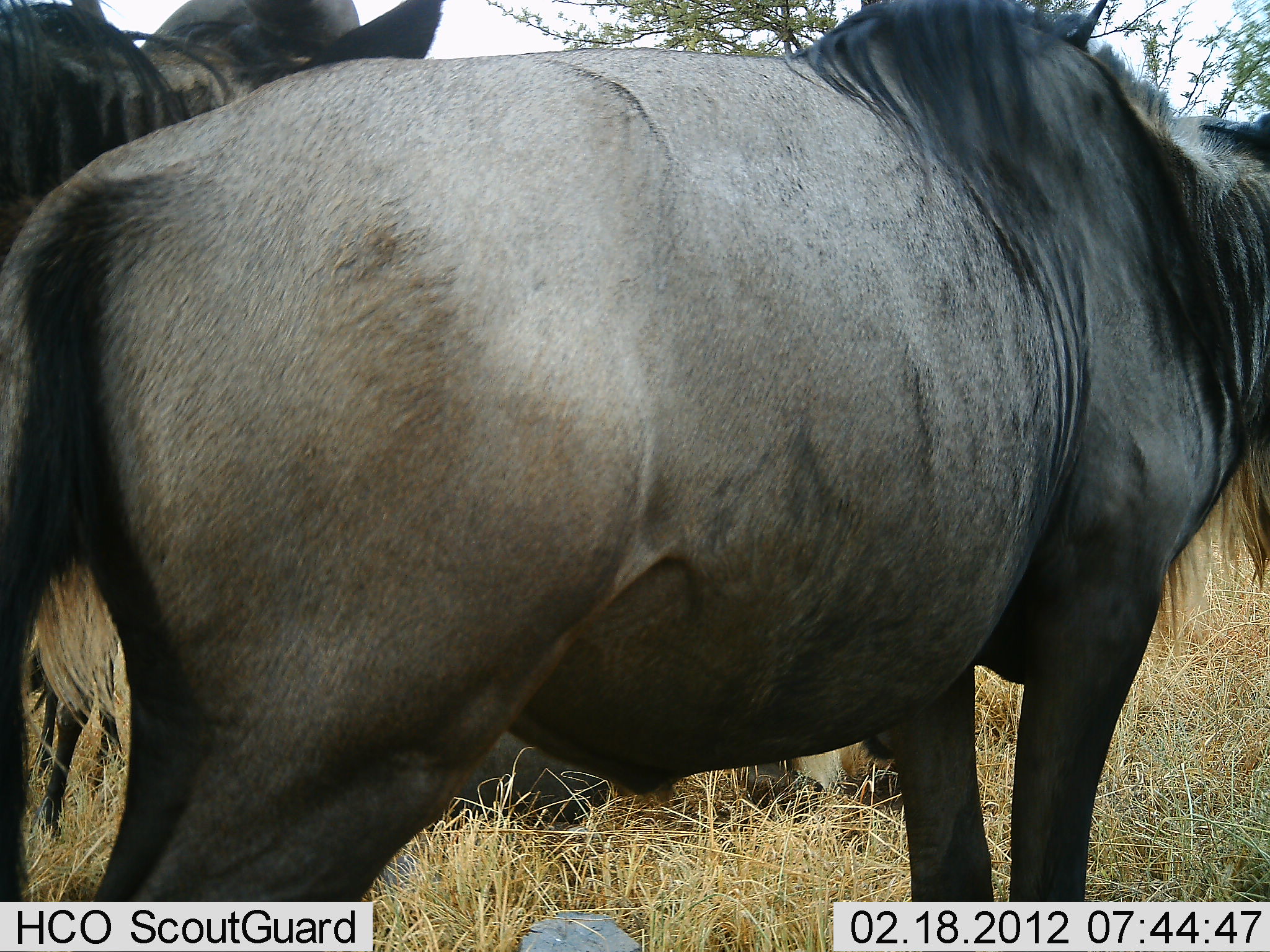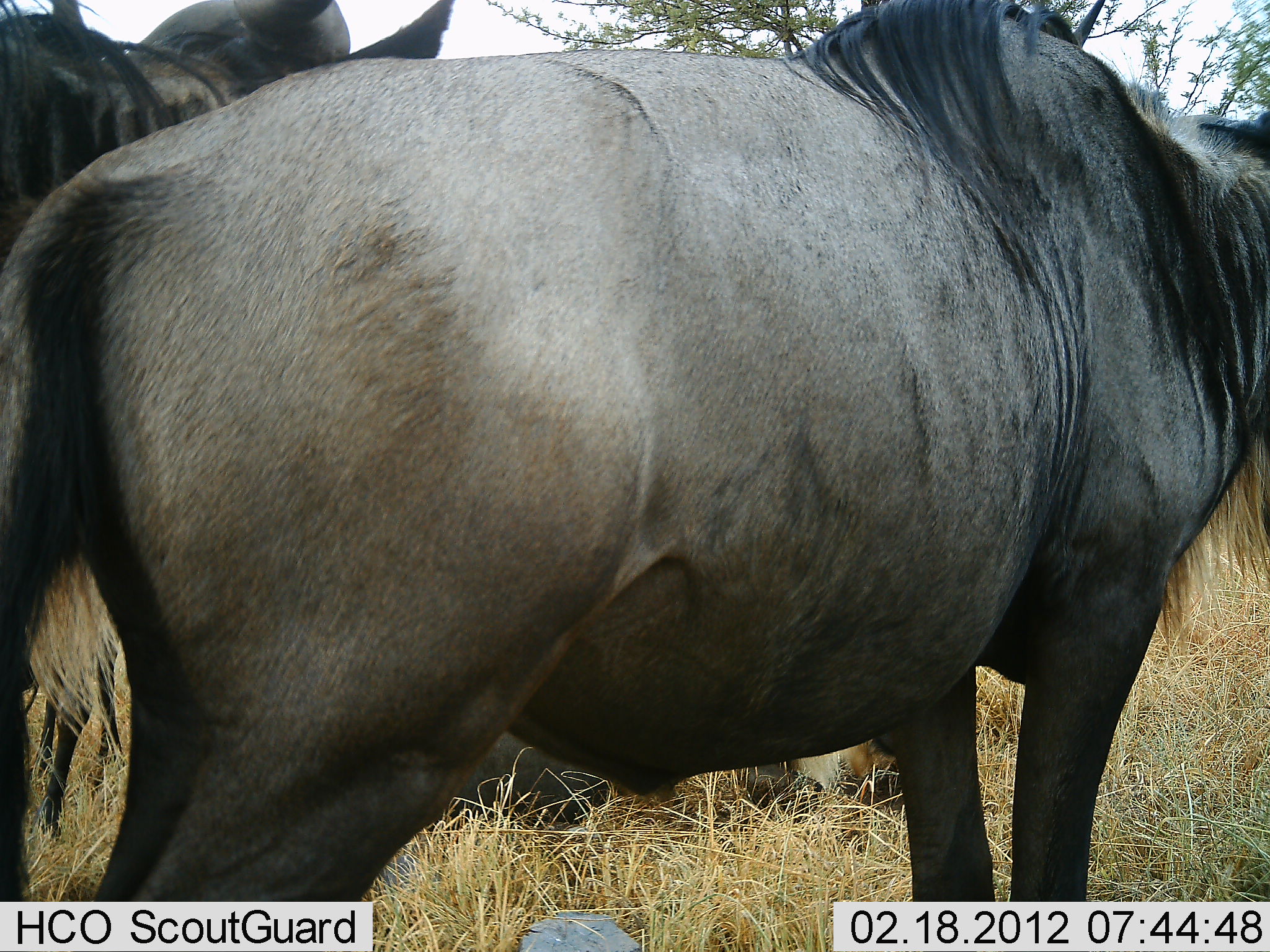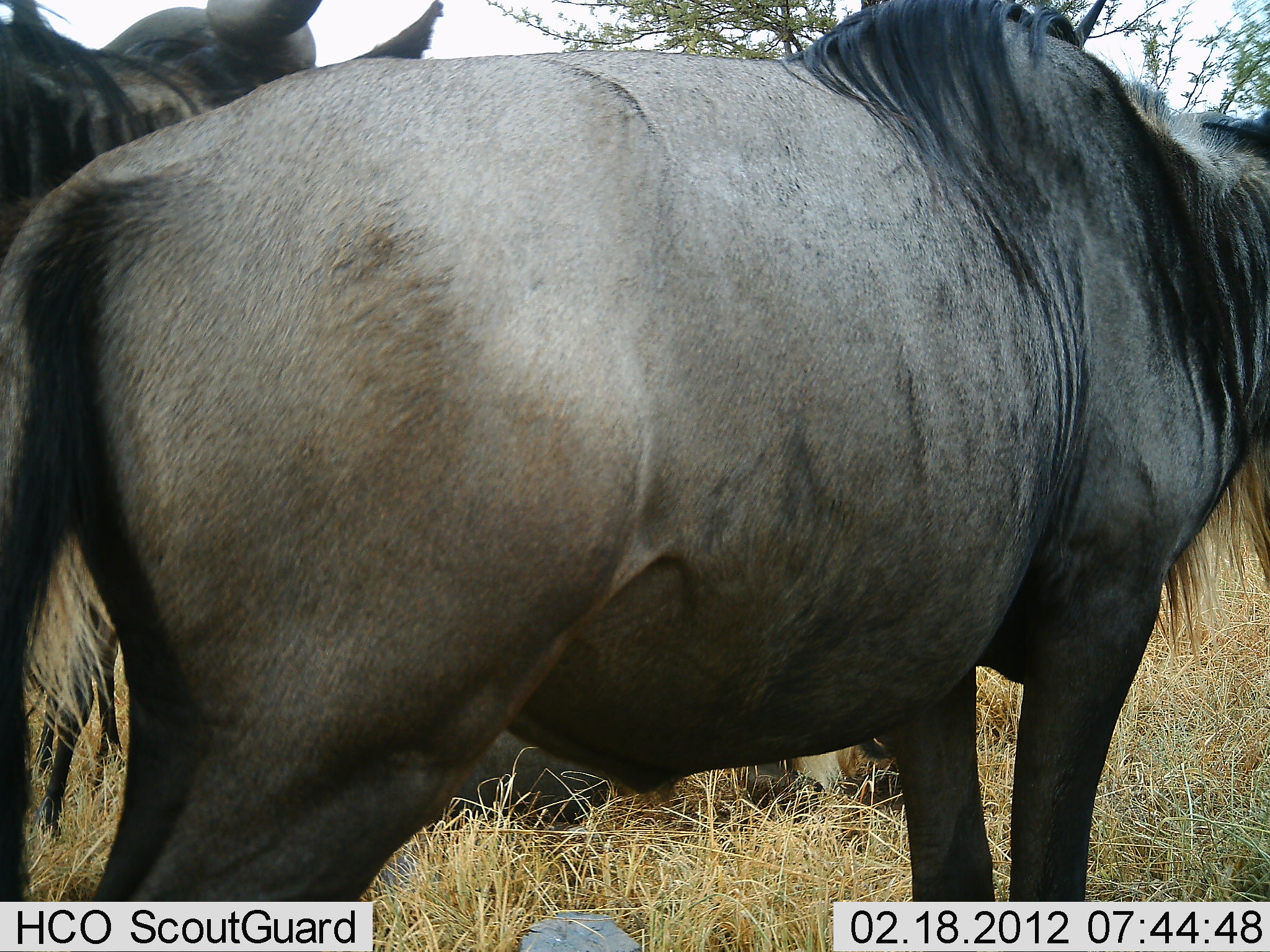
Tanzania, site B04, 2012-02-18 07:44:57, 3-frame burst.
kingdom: Animalia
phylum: Chordata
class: Mammalia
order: Artiodactyla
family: Bovidae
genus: Connochaetes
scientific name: Connochaetes taurinus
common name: blue wildebeest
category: wildebeest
Wildebeest (blue wildebeest) (Connochaetes taurinus), count 3. Behavior (volunteer vote fractions): standing 81%, resting 44%, moving 4%, interacting 0%. Young present (vote fraction): 0%. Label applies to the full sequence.